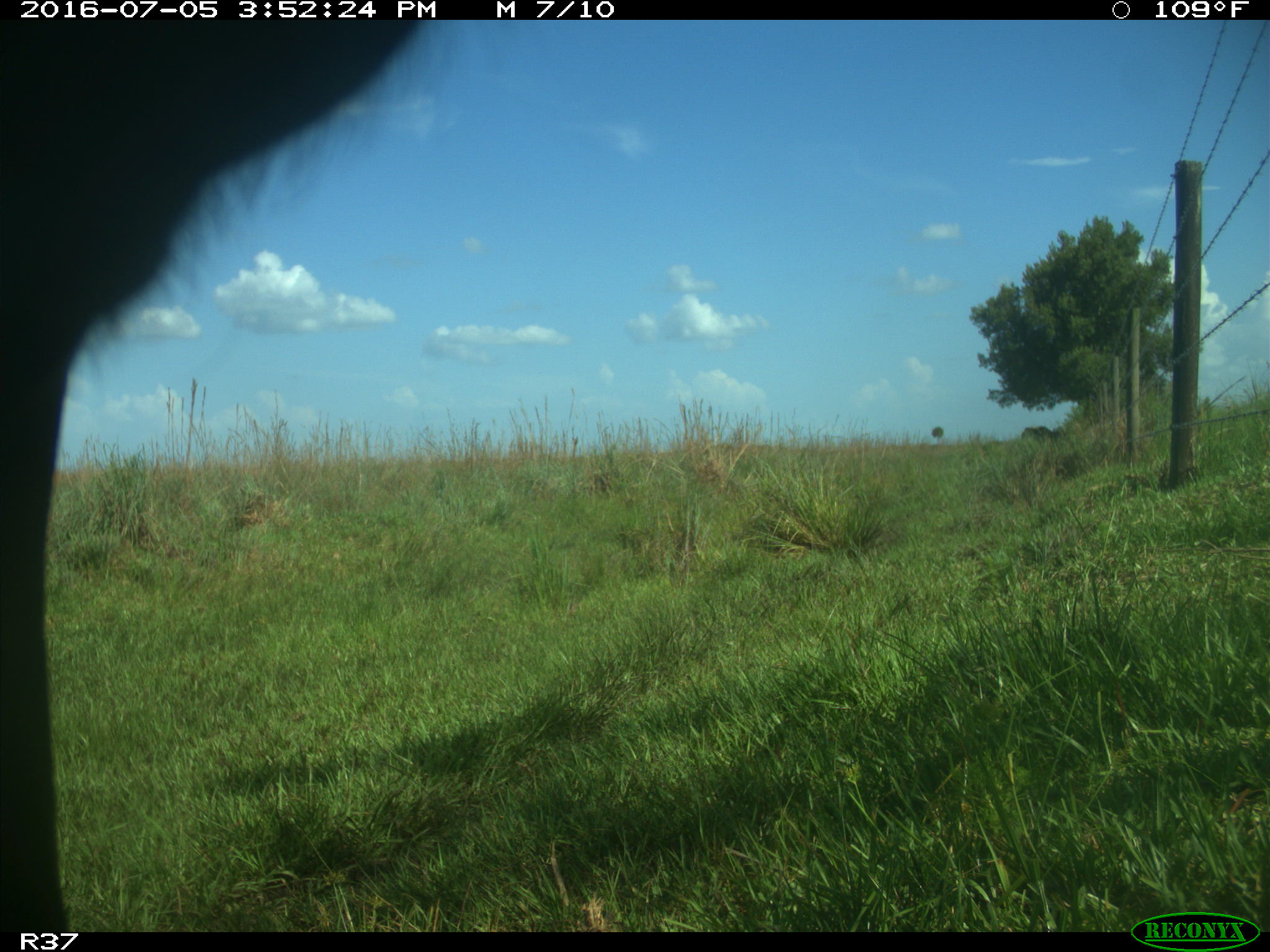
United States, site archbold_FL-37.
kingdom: Animalia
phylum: Chordata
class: Mammalia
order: Artiodactyla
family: Bovidae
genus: Bos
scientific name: Bos taurus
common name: domestic cow